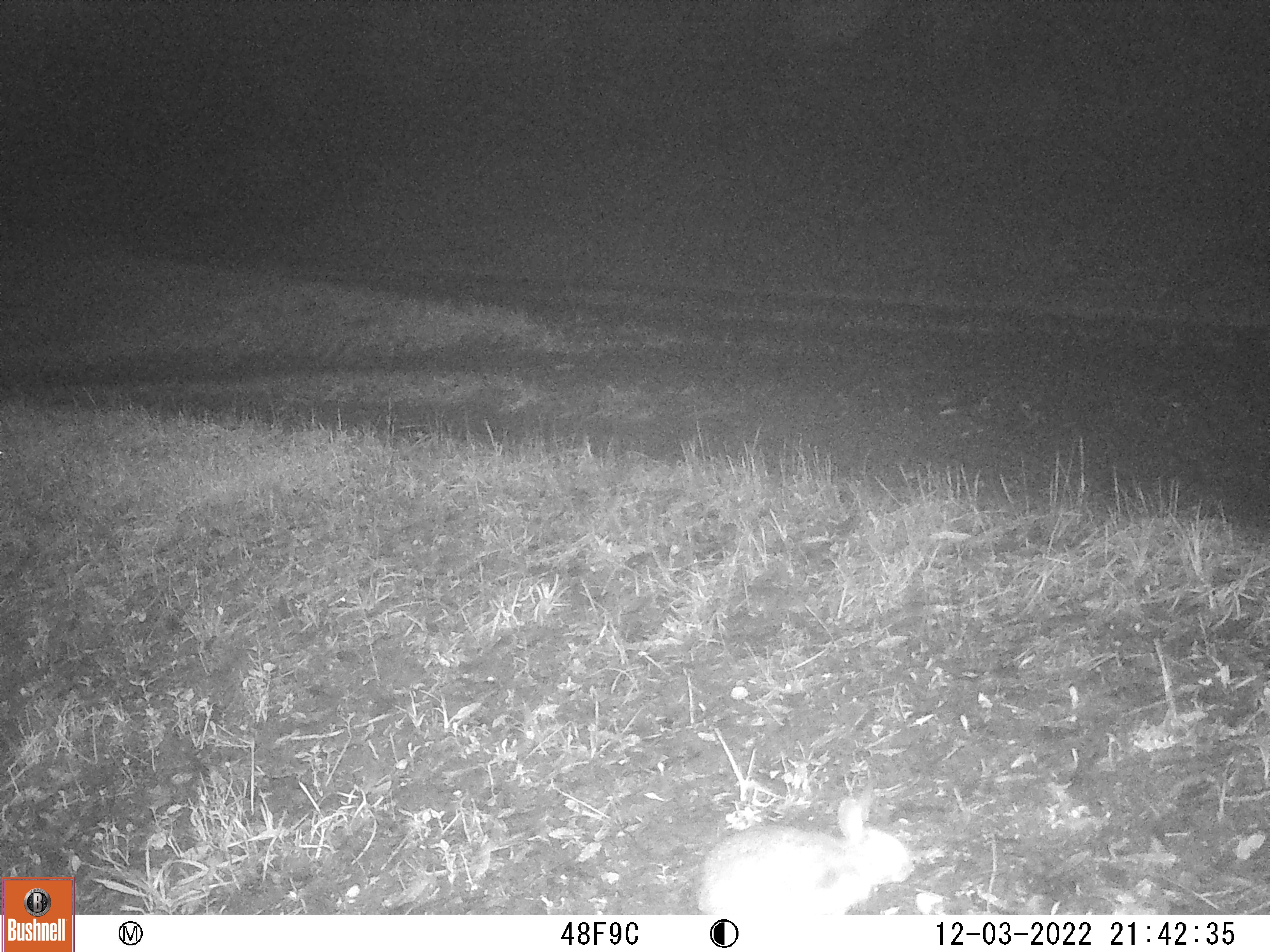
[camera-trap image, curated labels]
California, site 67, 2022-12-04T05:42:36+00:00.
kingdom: Animalia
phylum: Chordata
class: Mammalia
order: Lagomorpha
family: Leporidae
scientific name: Leporidae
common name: rabbit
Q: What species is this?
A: Rabbit (Leporidae).